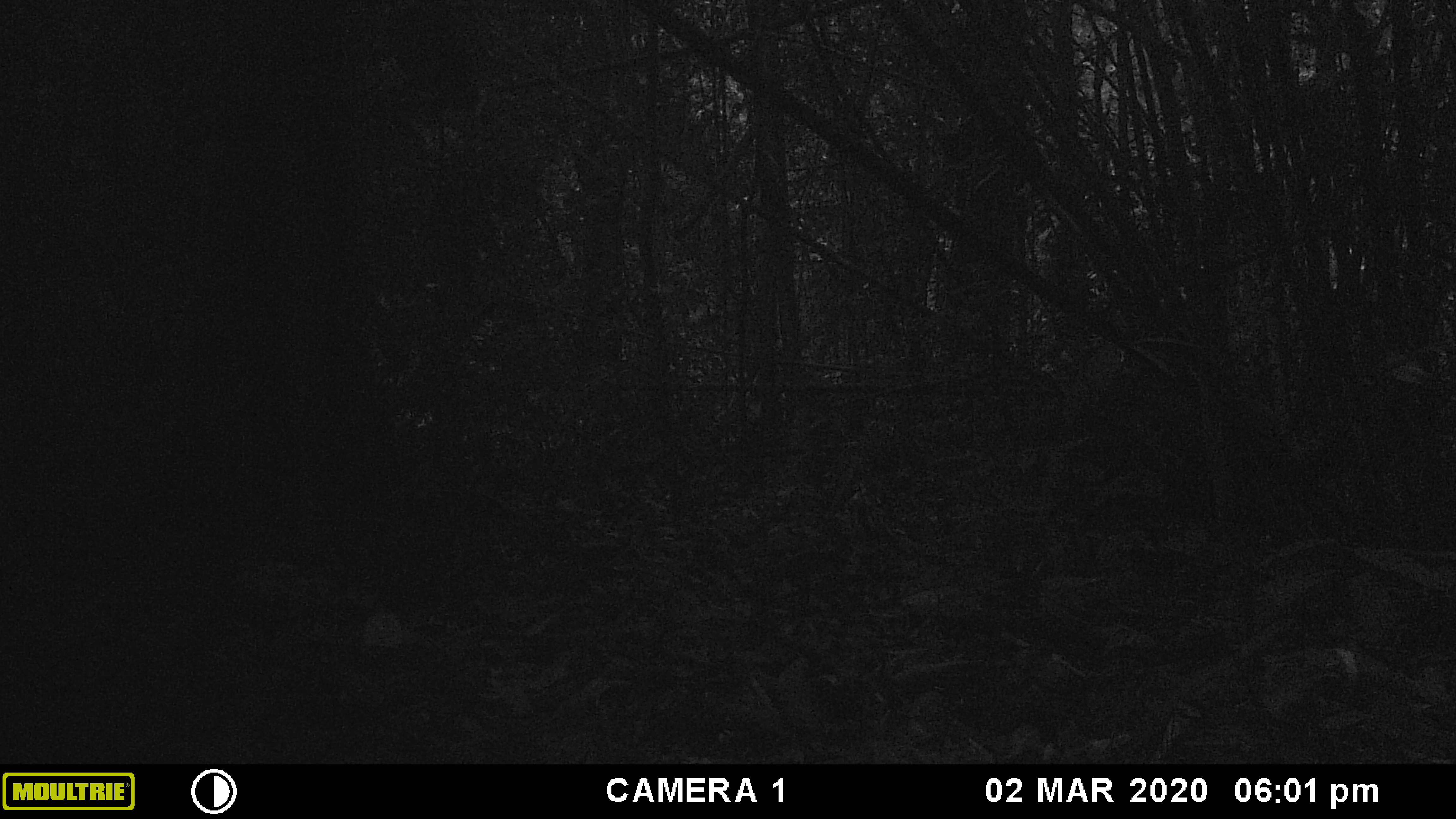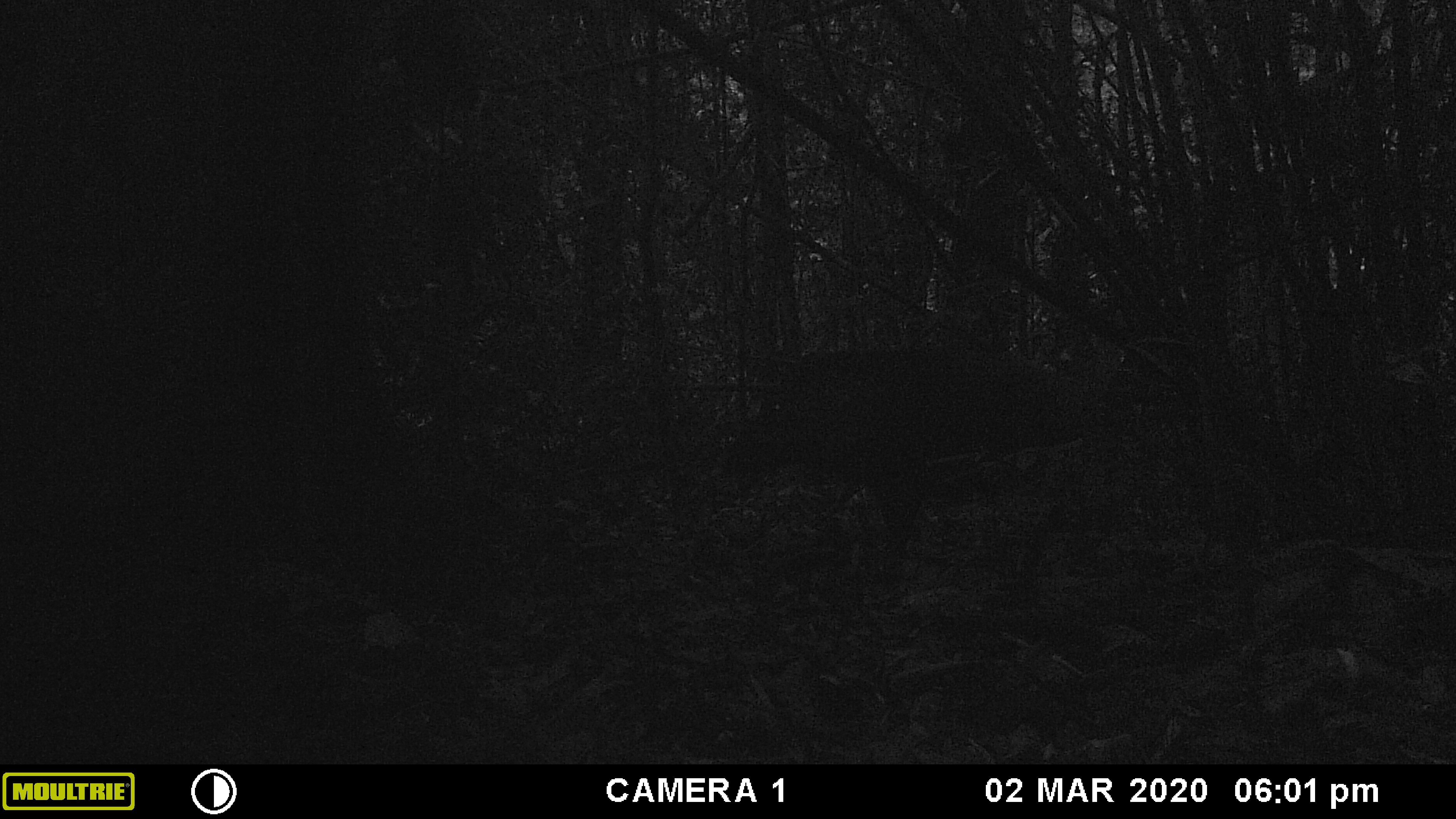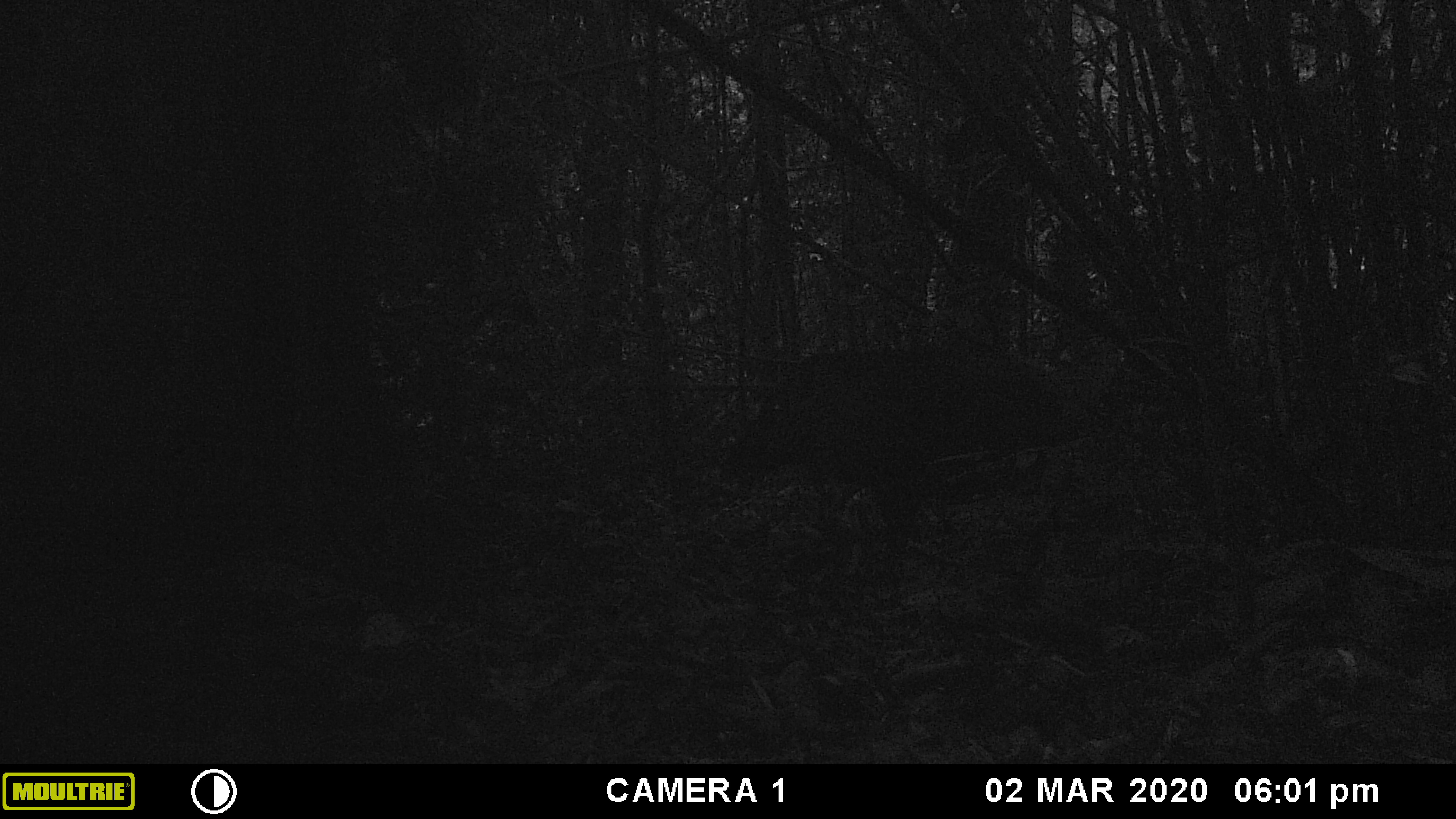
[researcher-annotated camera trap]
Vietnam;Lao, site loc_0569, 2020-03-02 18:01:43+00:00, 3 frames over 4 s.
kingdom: Animalia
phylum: Chordata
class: Mammalia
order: Artiodactyla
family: Suidae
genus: Sus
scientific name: Sus scrofa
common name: eurasian wild pig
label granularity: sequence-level